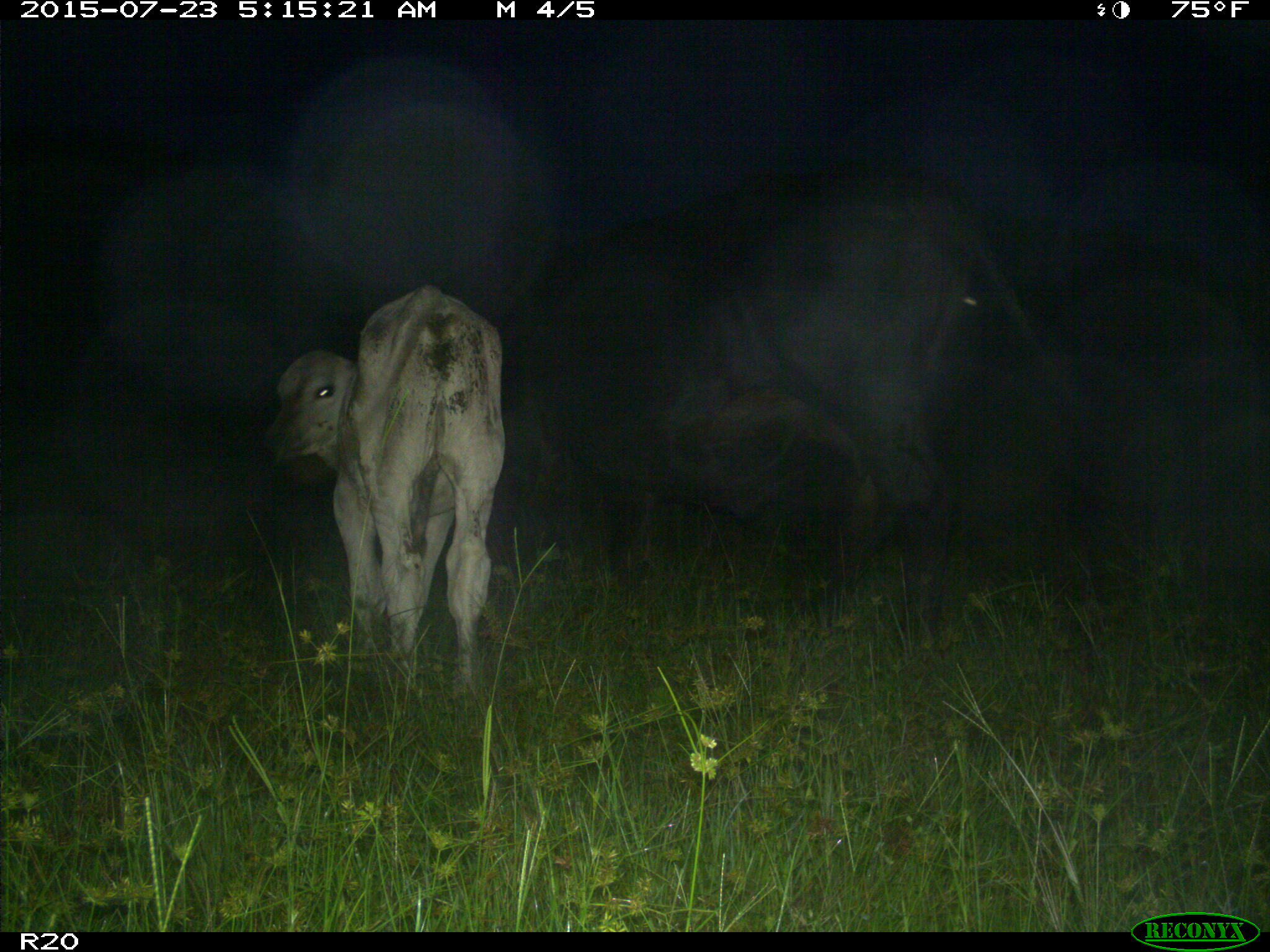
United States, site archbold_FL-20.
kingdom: Animalia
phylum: Chordata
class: Mammalia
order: Artiodactyla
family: Bovidae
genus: Bos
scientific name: Bos taurus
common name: domestic cow